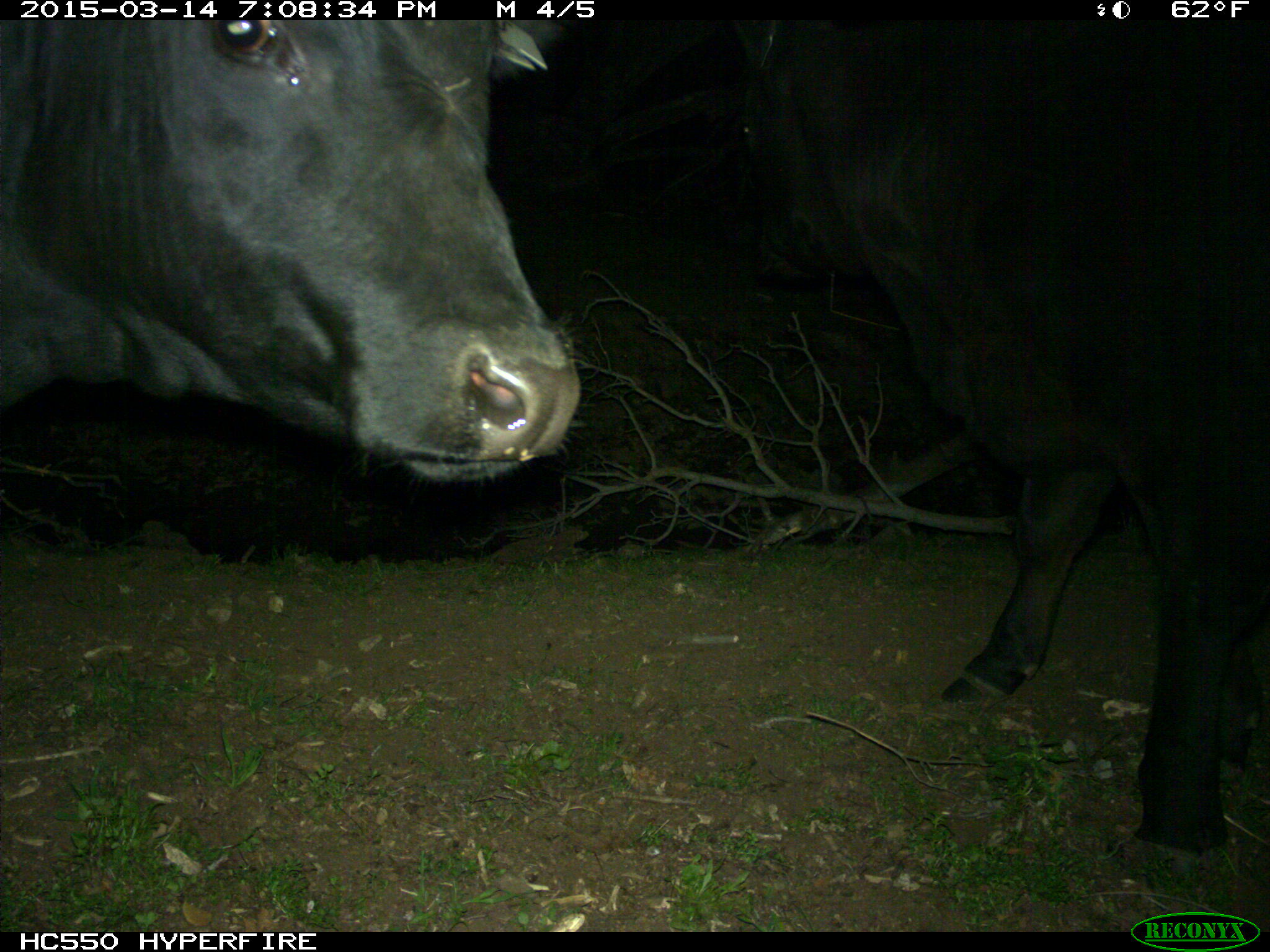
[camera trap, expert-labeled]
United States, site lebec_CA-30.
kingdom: Animalia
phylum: Chordata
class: Mammalia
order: Artiodactyla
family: Bovidae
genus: Bos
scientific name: Bos taurus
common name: domestic cow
Bos taurus (domestic cow).